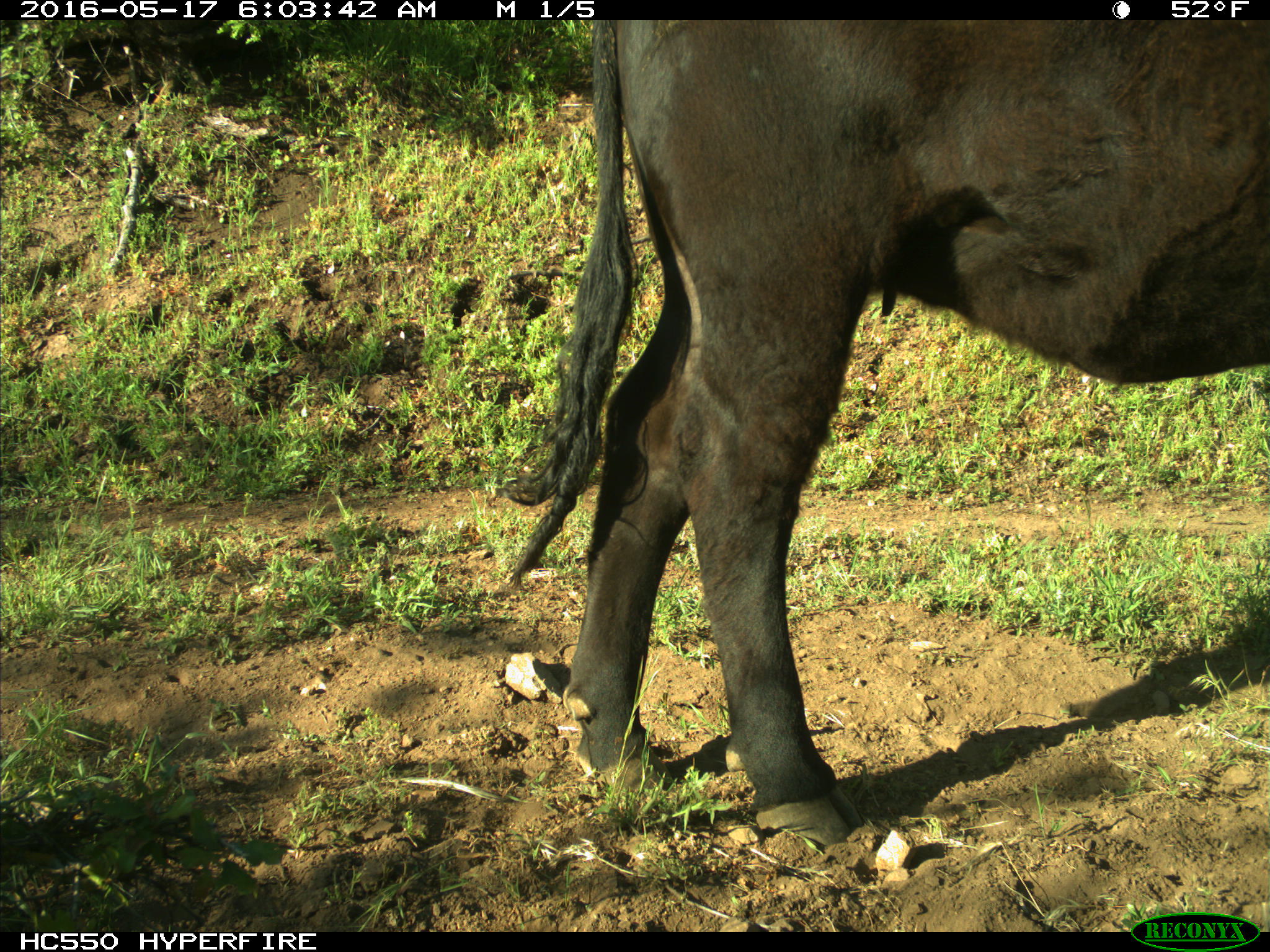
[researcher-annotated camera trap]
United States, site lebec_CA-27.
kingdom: Animalia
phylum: Chordata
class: Mammalia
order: Artiodactyla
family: Bovidae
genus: Bos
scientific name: Bos taurus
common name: domestic cow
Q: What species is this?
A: Bos taurus (domestic cow).